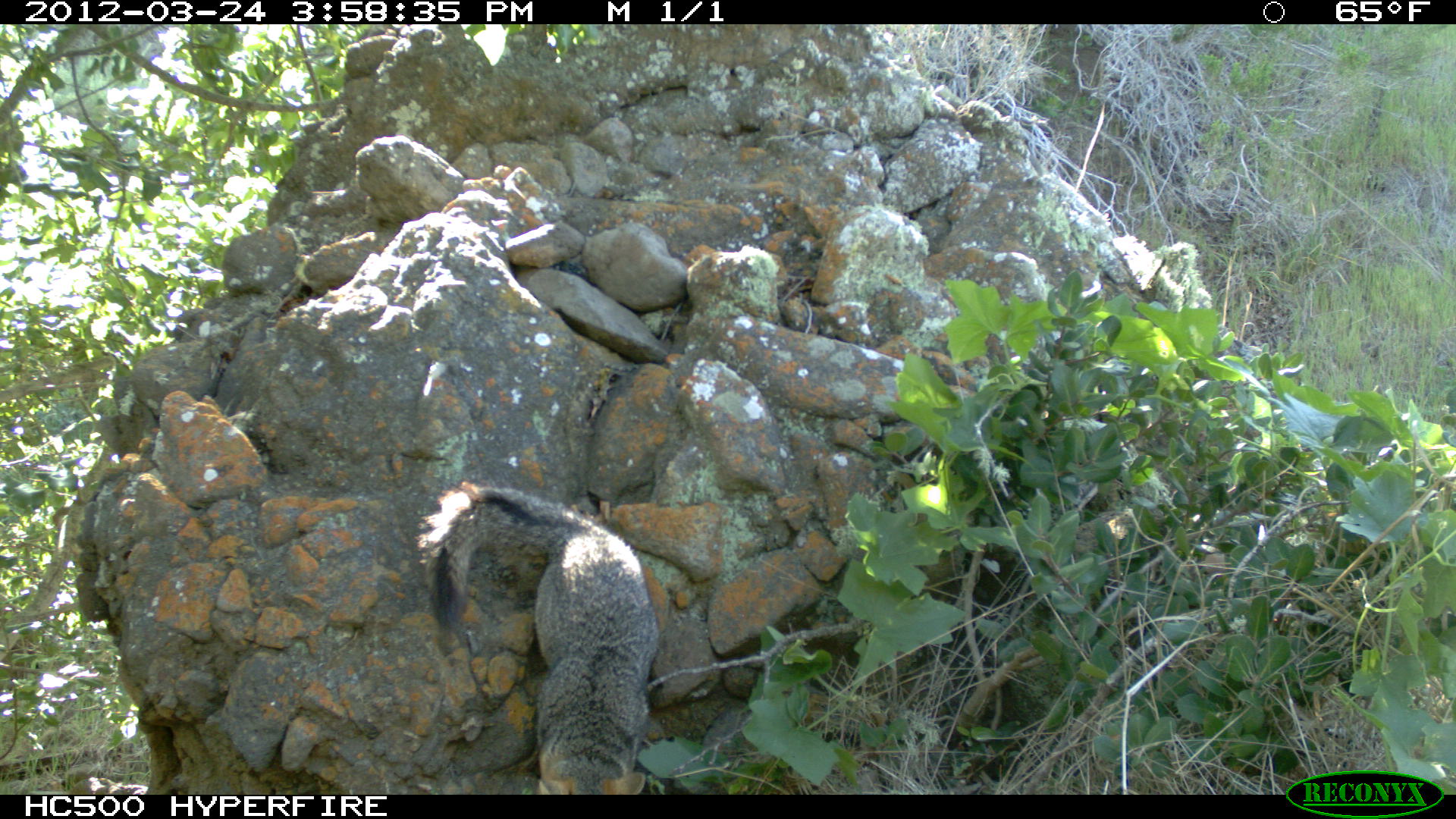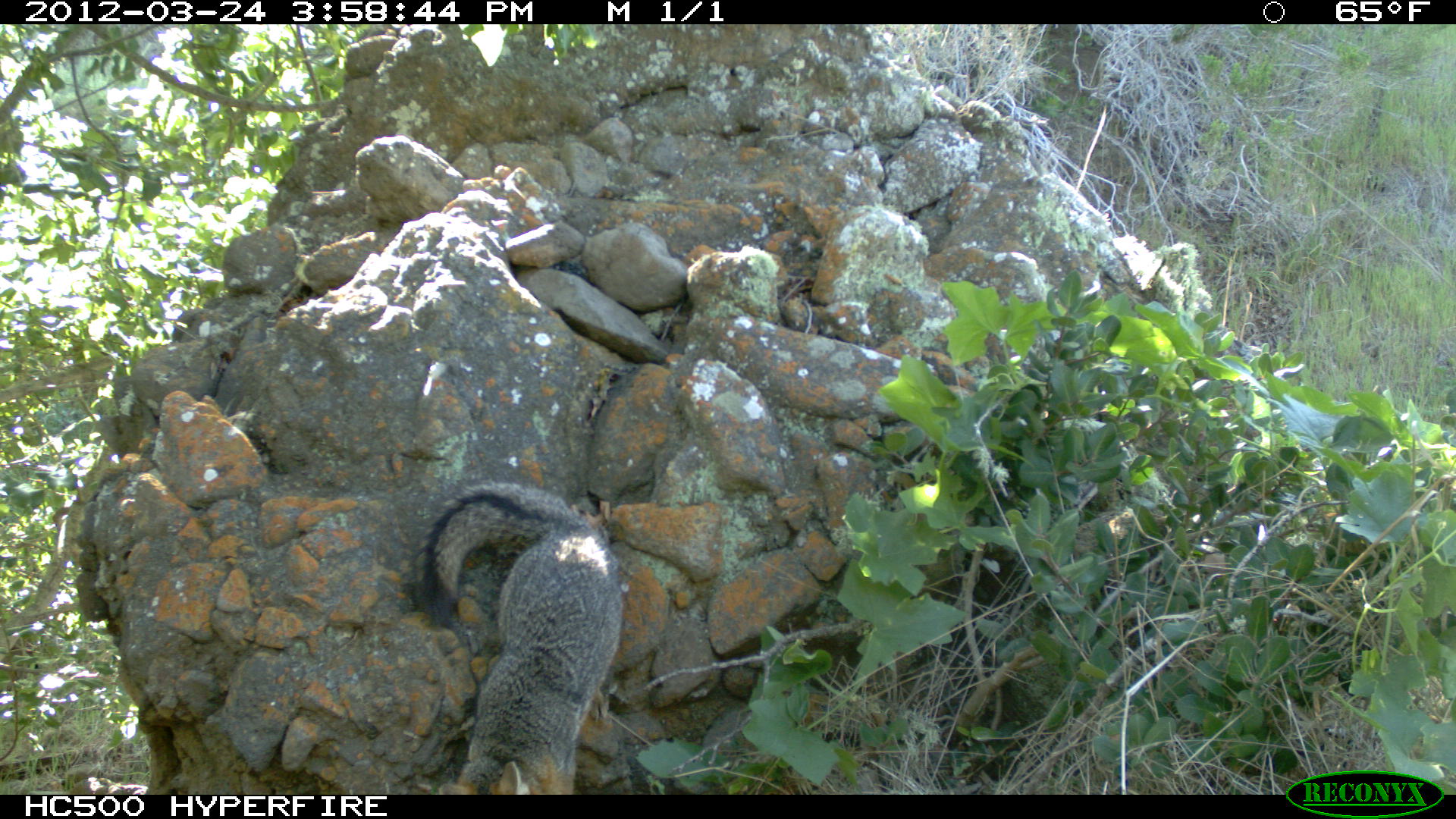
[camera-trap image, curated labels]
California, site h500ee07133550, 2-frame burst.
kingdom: Animalia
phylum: Chordata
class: Mammalia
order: Carnivora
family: Canidae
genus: Urocyon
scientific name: Urocyon littoralis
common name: island fox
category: fox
Fox (island fox) (Urocyon littoralis).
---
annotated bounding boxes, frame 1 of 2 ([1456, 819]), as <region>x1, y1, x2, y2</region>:
fox: <region>413, 482, 657, 794</region>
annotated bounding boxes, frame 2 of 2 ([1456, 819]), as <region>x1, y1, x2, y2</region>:
fox: <region>411, 481, 621, 795</region>